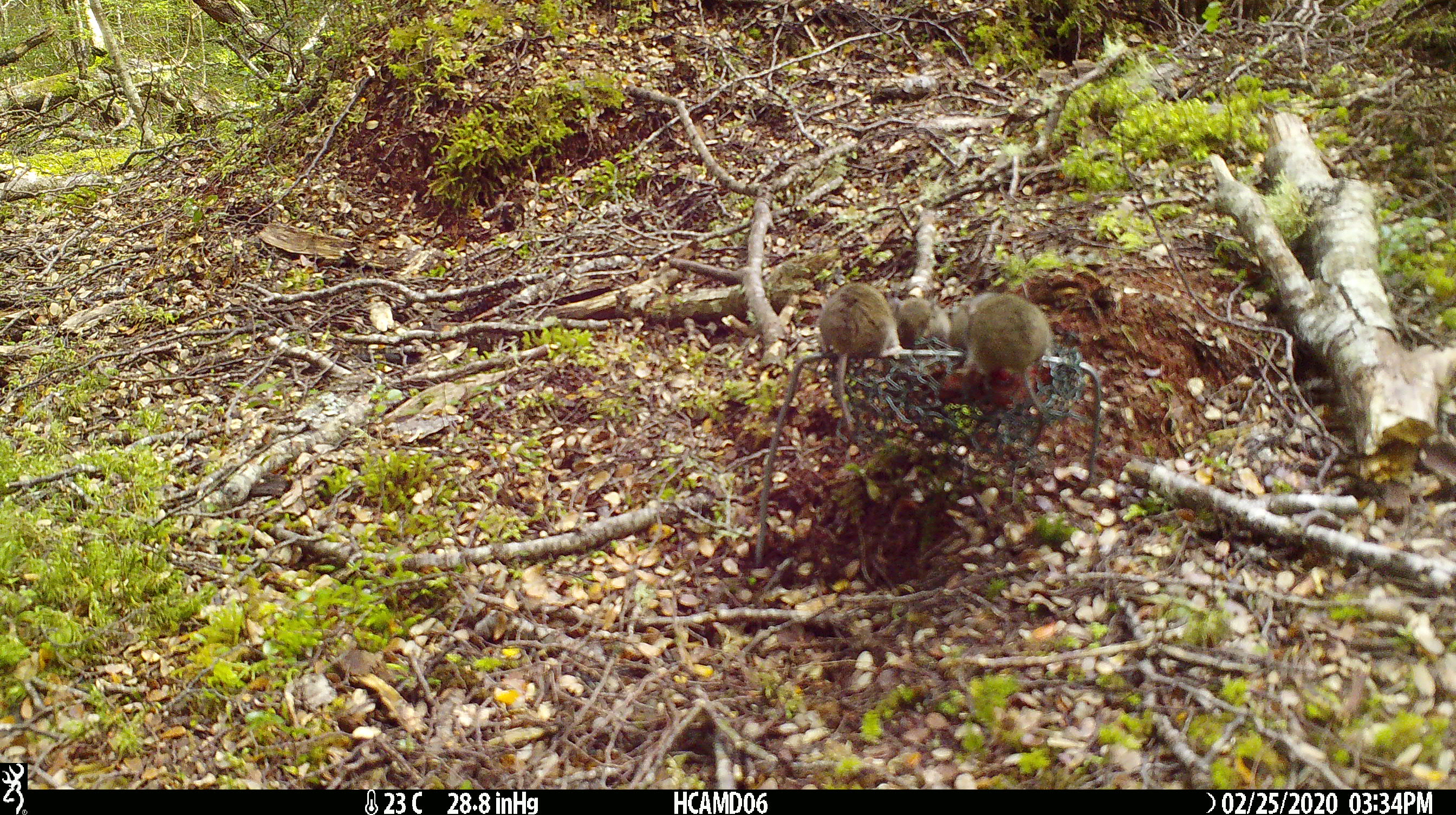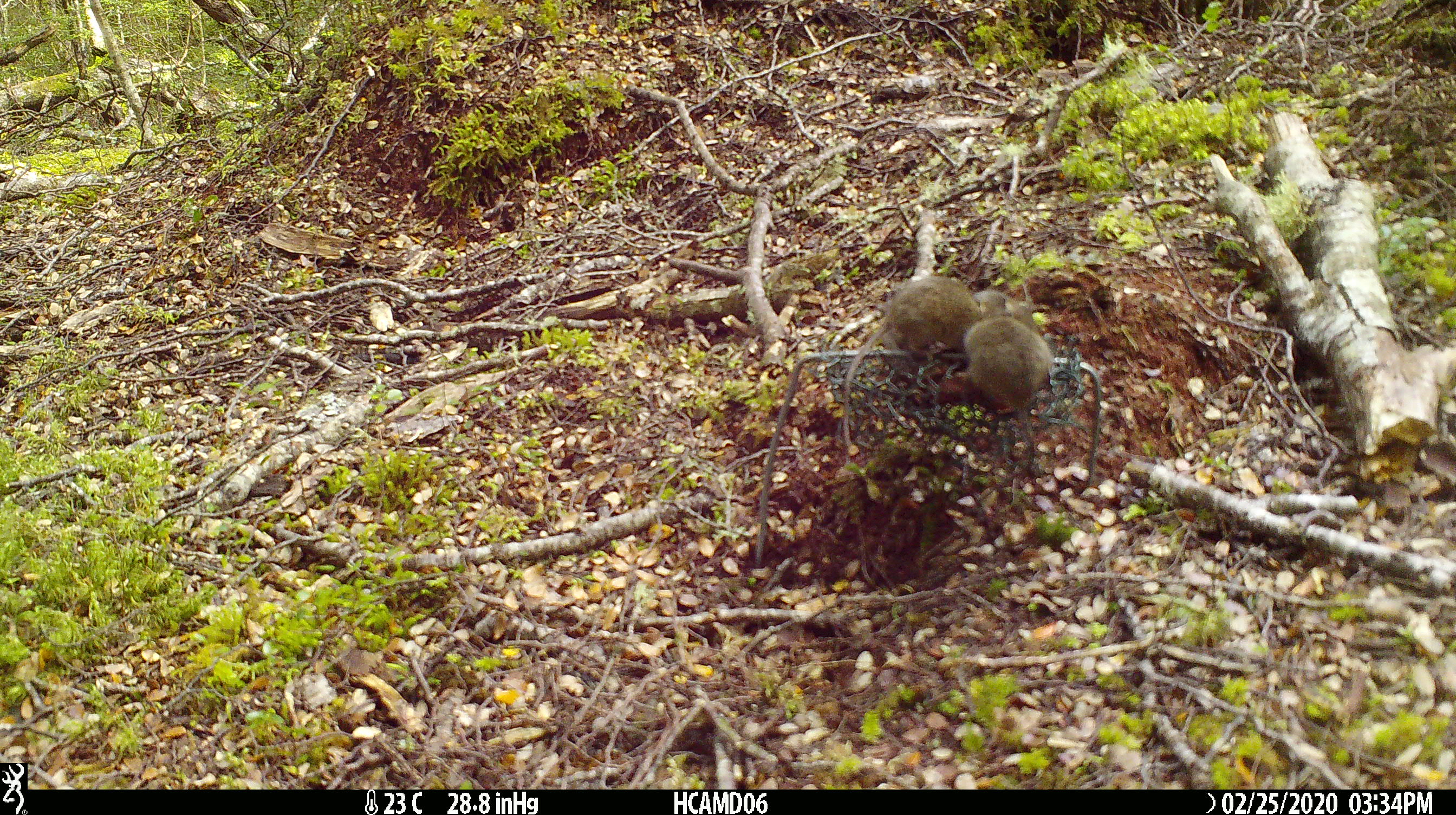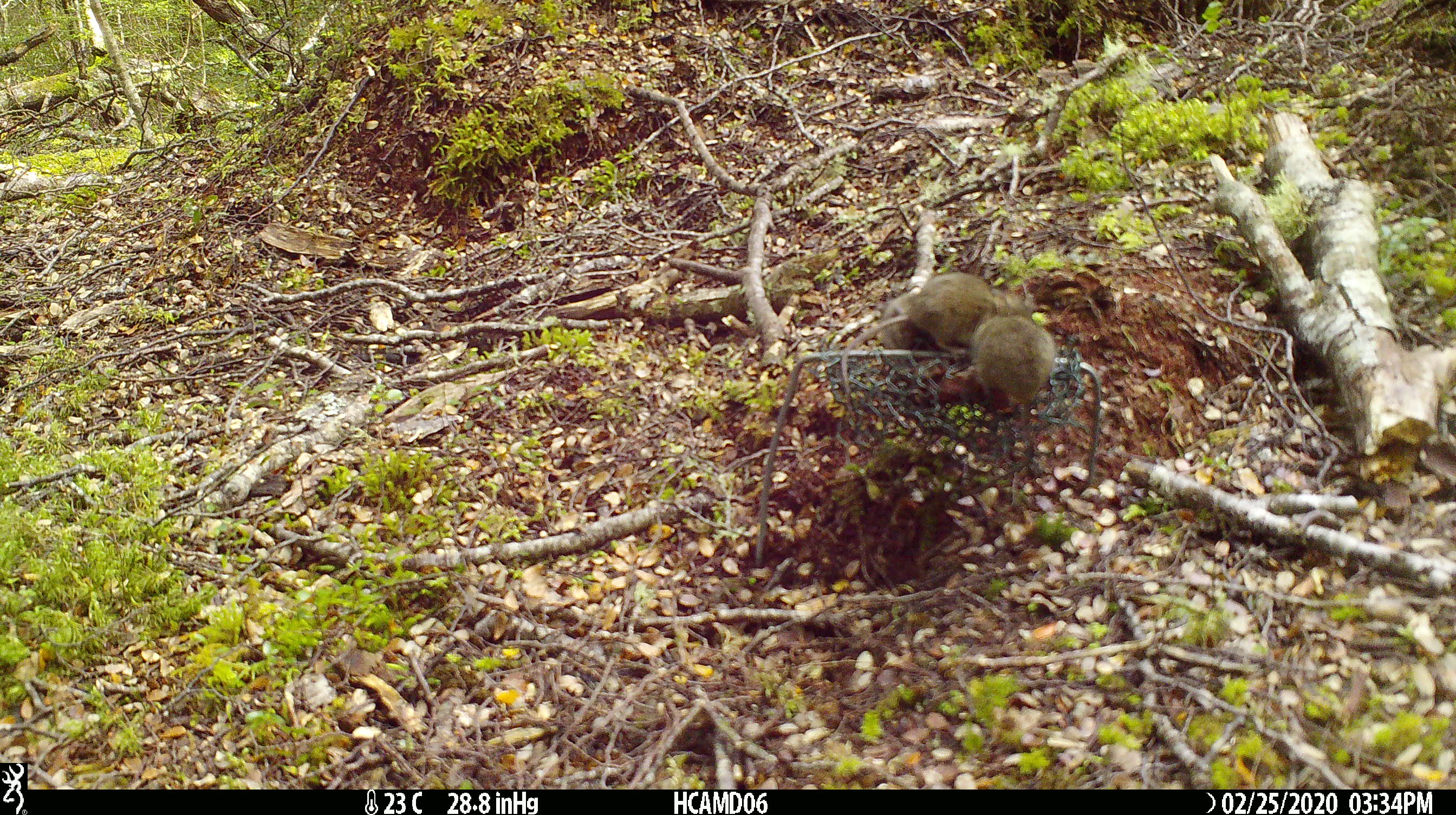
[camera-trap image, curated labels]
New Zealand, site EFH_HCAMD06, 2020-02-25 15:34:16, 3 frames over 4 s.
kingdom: Animalia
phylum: Chordata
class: Mammalia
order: Rodentia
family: Muridae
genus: Mus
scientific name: Mus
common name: mouse